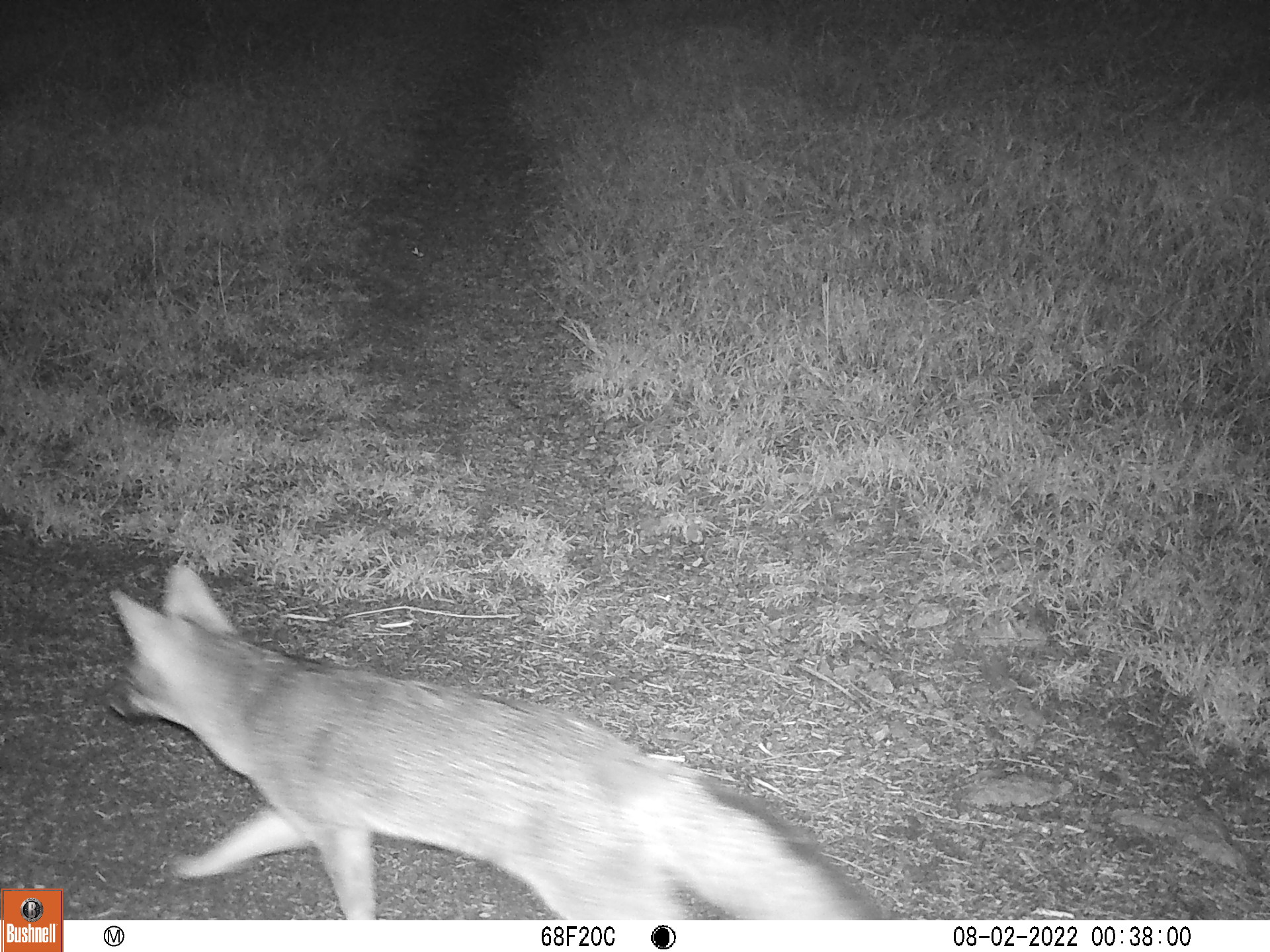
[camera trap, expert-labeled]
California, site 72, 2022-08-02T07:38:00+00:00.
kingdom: Animalia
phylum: Chordata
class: Mammalia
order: Carnivora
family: Canidae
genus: Urocyon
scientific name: Urocyon cinereoargenteus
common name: gray fox